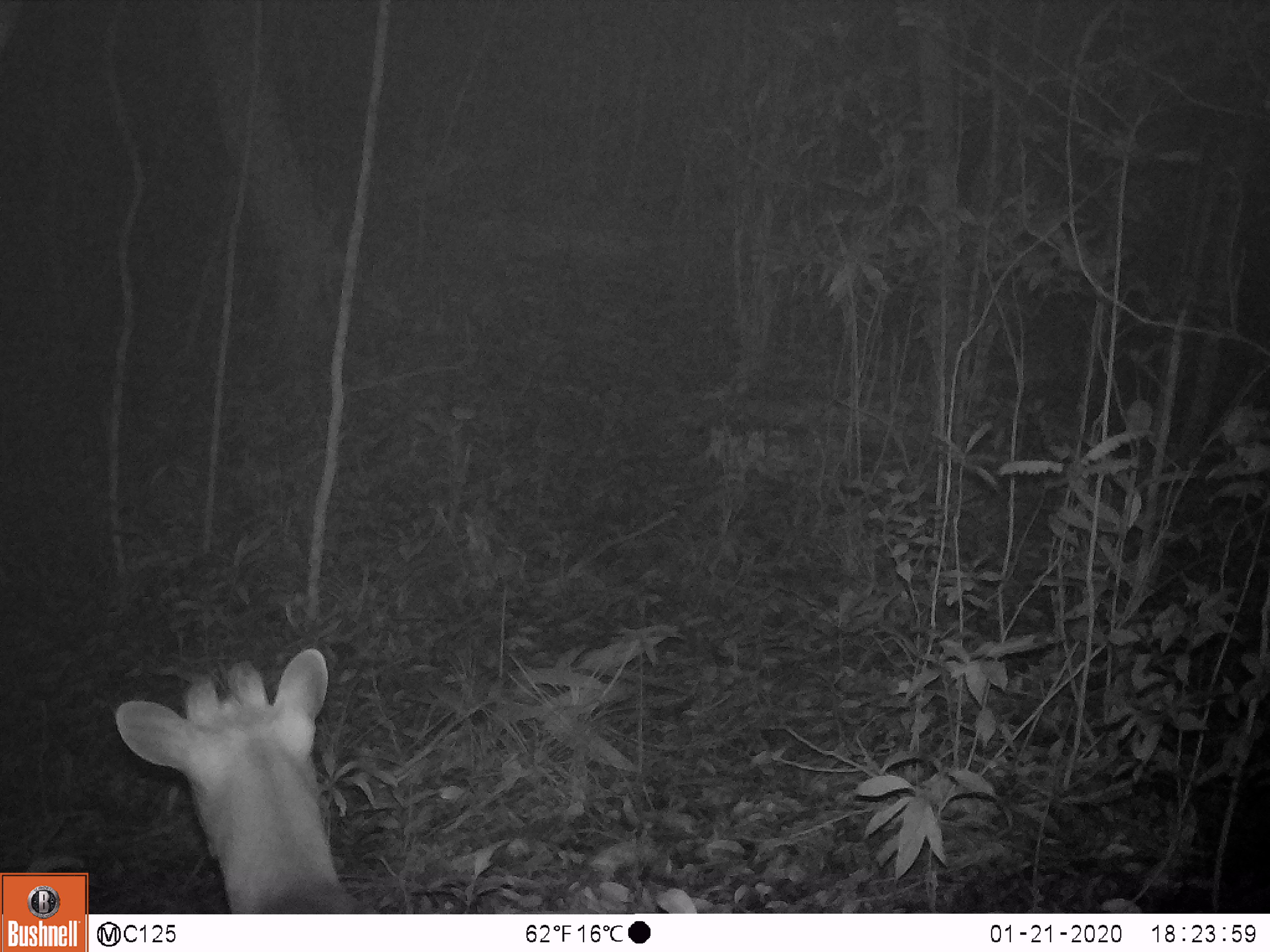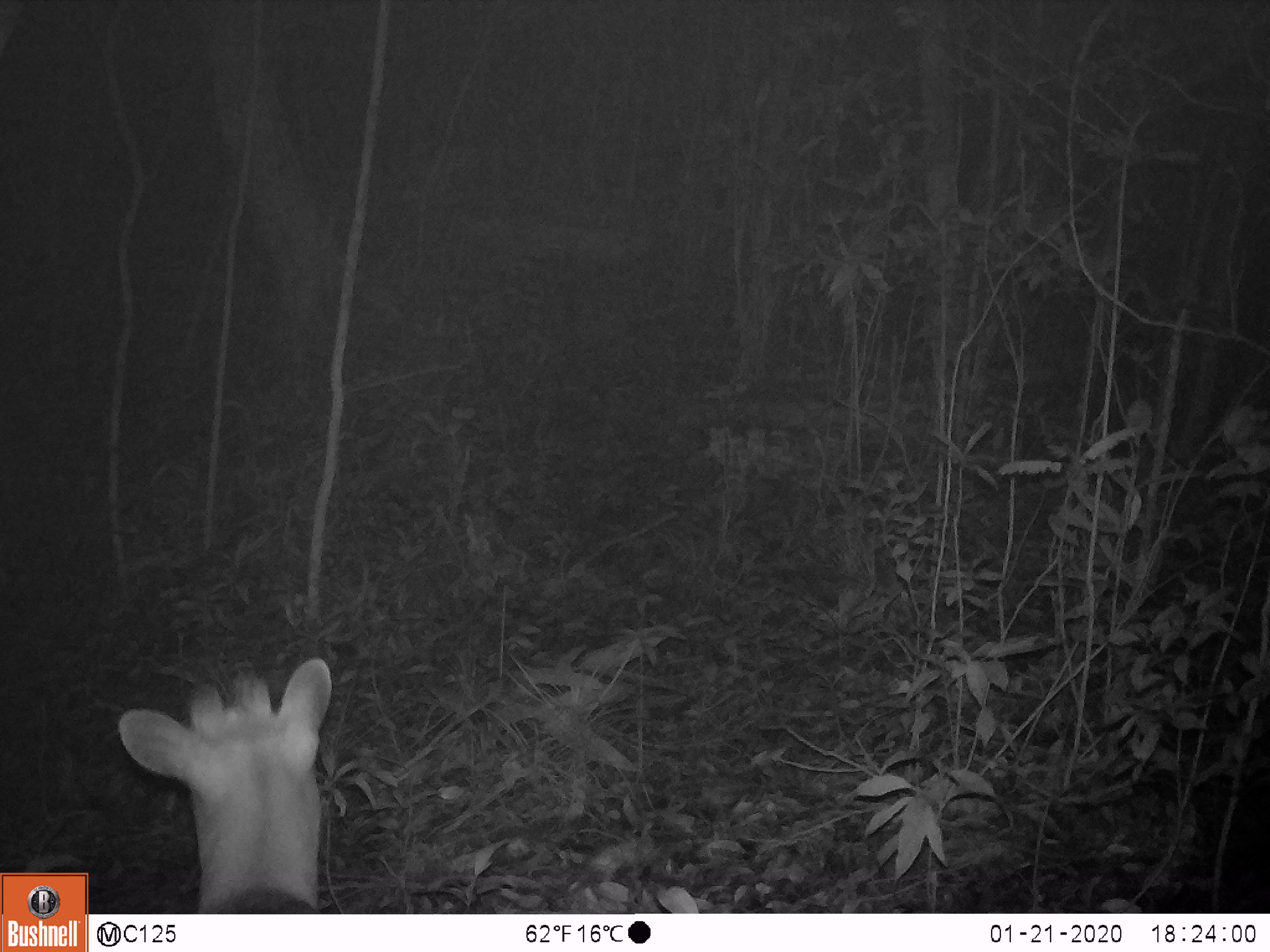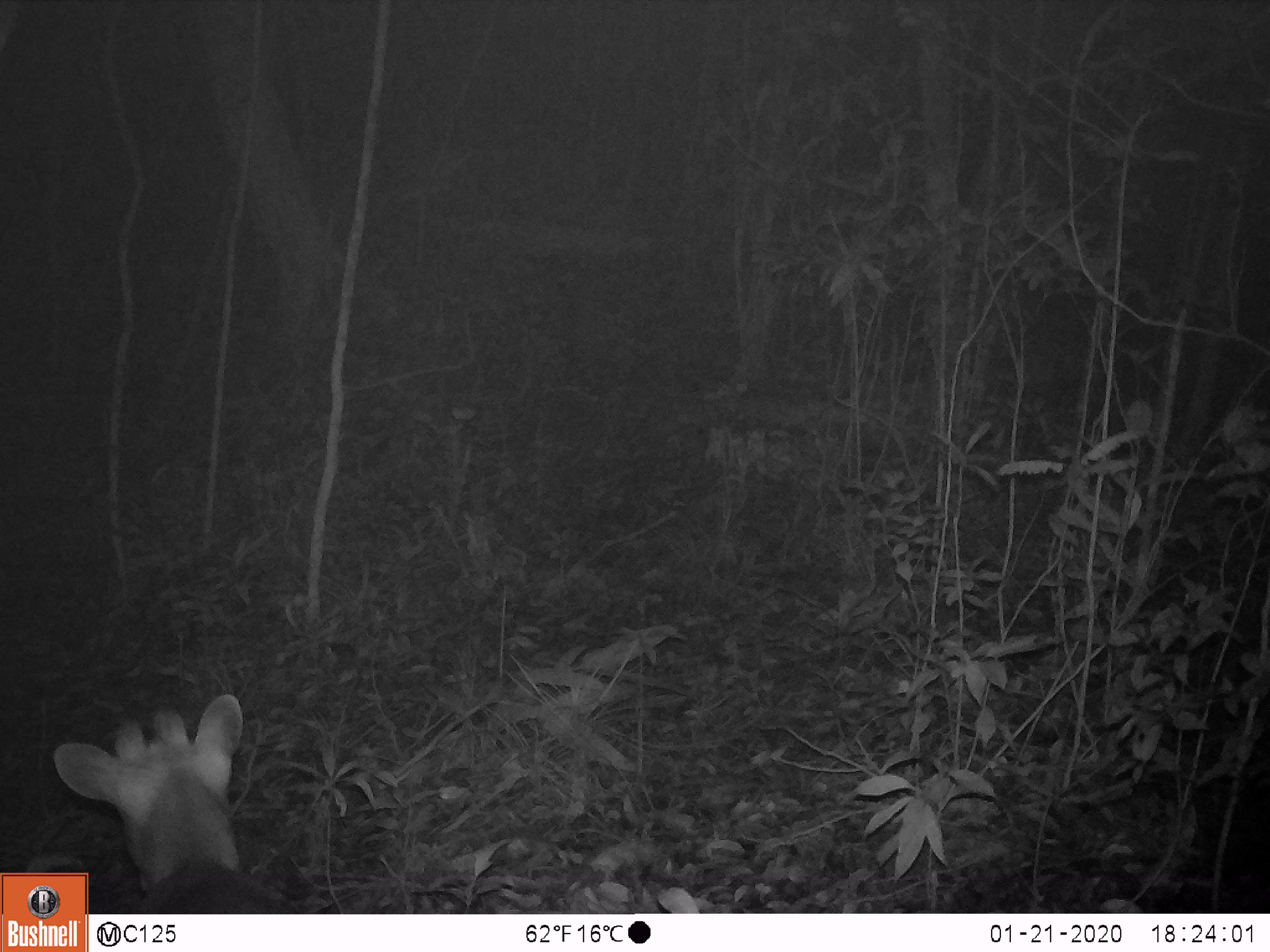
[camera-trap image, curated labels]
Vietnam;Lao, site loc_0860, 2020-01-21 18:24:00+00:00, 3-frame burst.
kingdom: Animalia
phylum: Chordata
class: Mammalia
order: Artiodactyla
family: Cervidae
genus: Muntiacus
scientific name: Muntiacus rooseveltorum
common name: roosevelt's muntjac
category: roosevelts muntjac group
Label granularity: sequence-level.